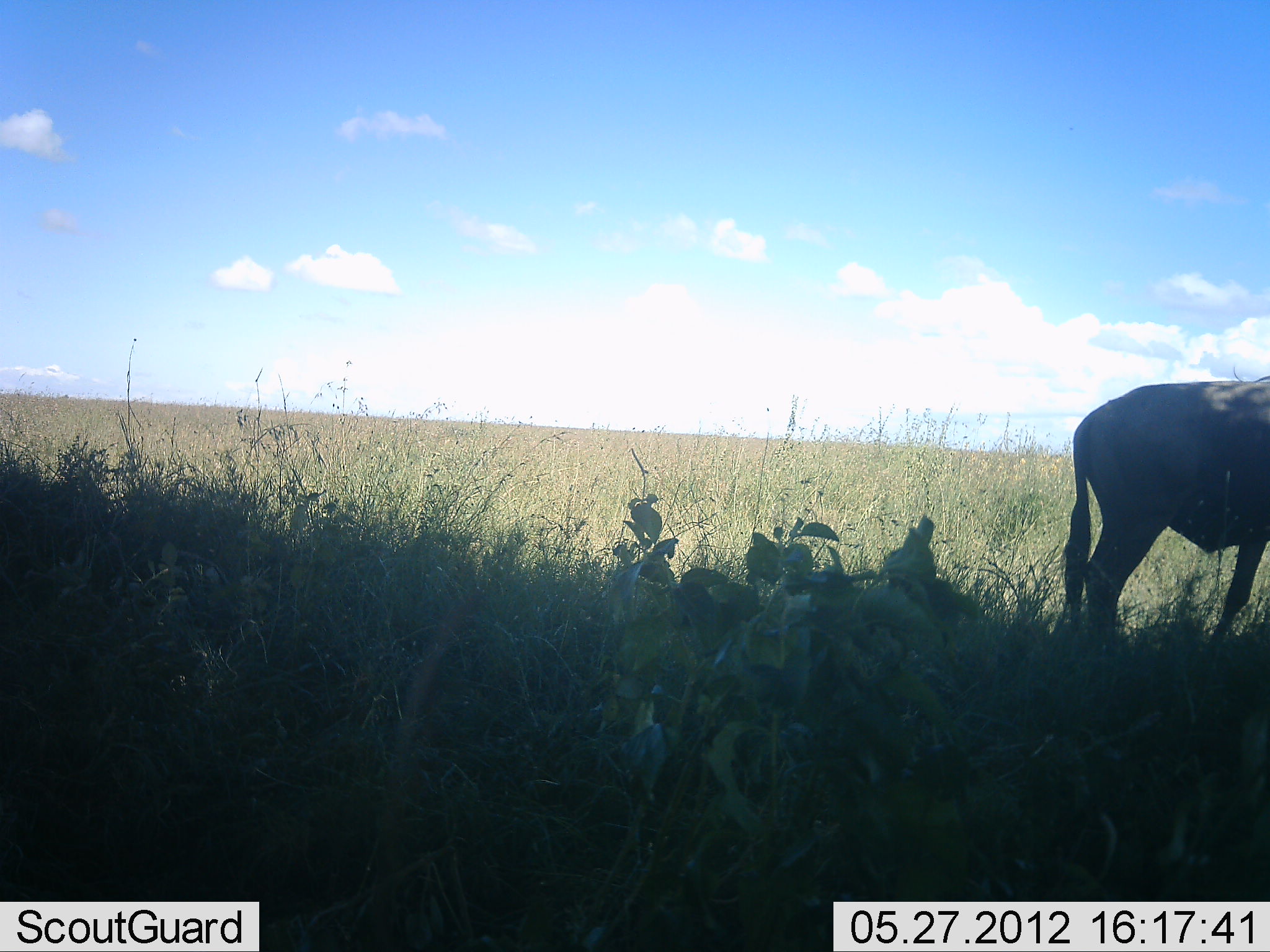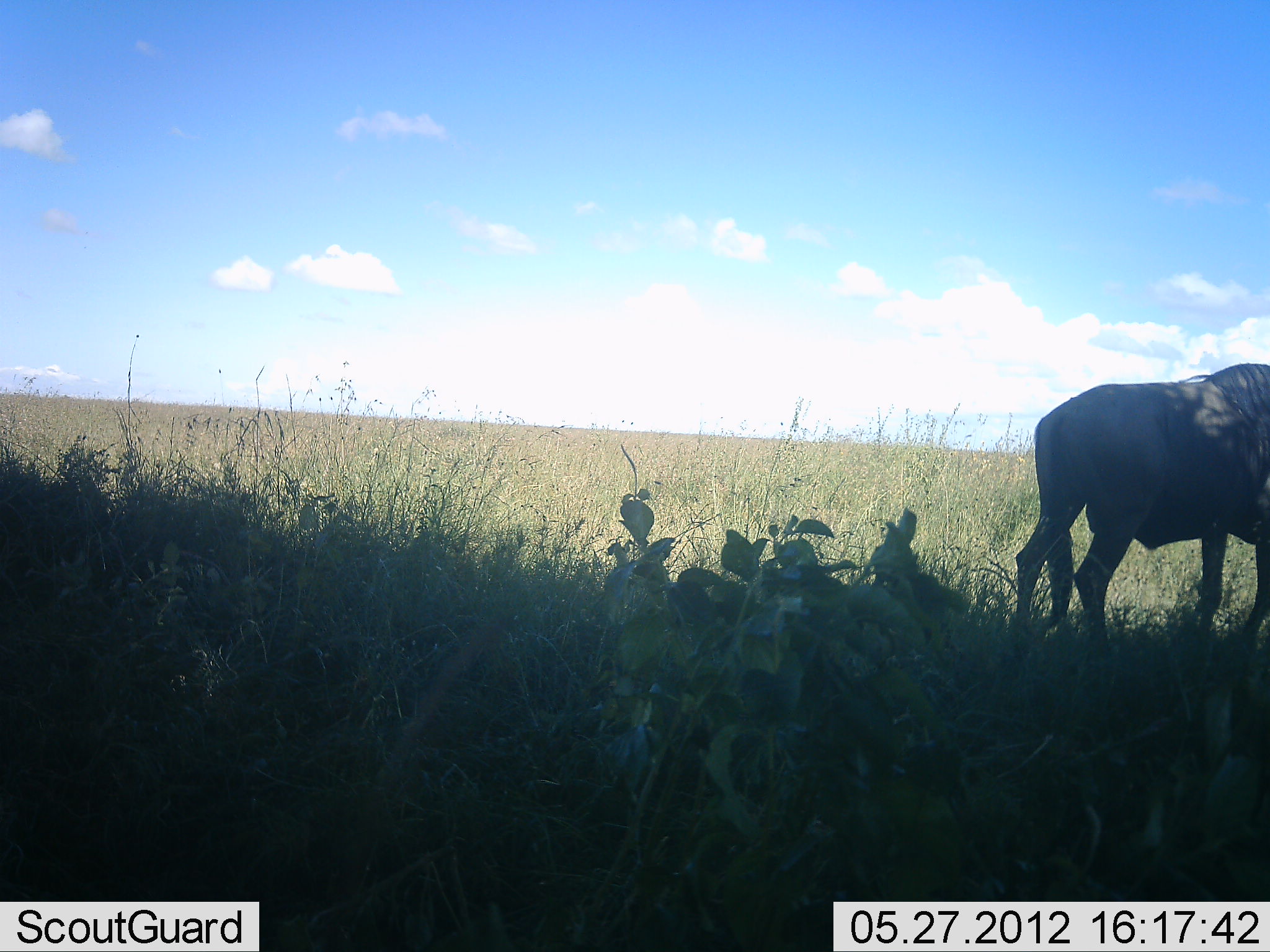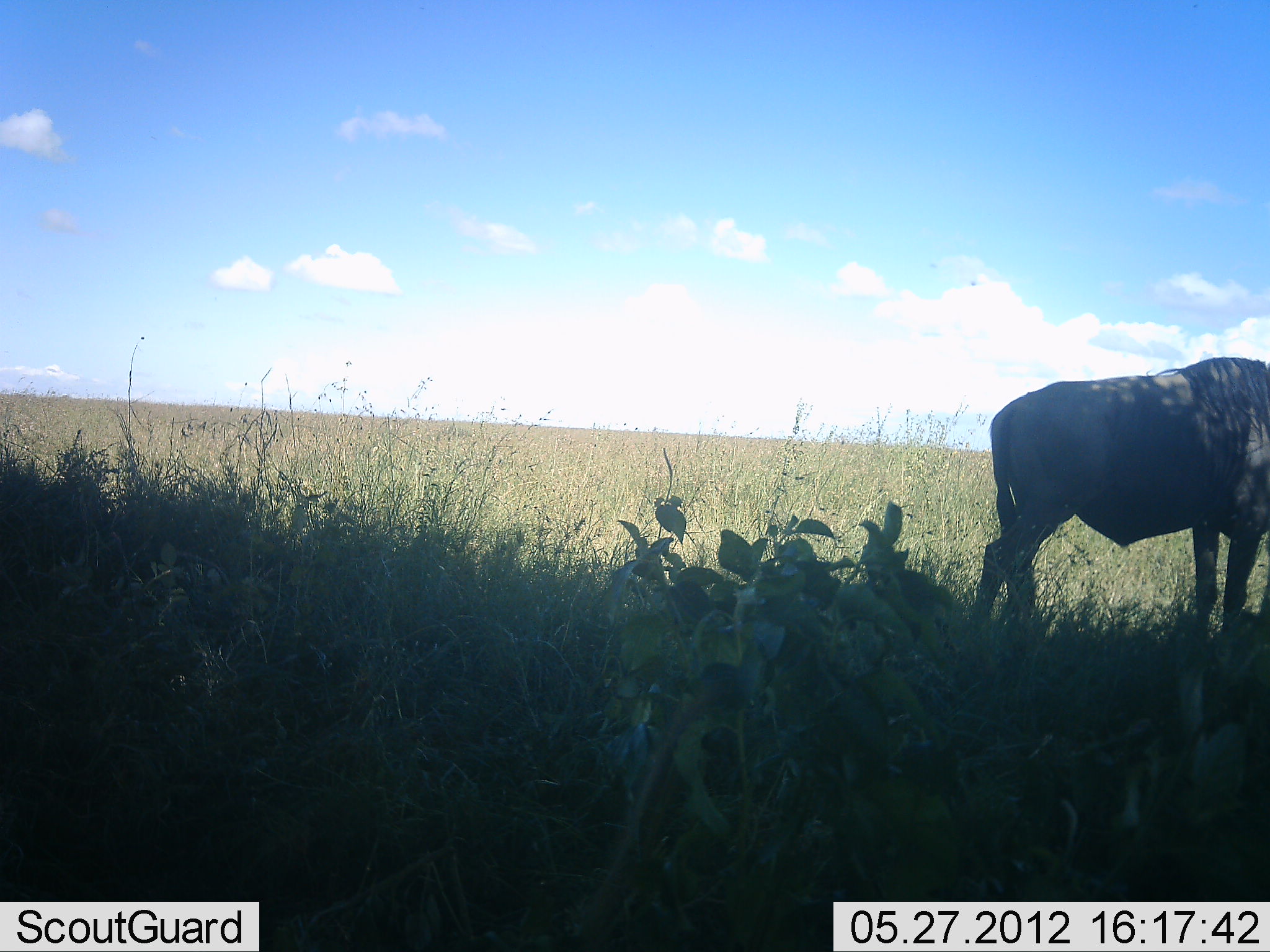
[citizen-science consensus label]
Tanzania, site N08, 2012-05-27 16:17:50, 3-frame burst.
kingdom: Animalia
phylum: Chordata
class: Mammalia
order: Artiodactyla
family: Bovidae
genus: Connochaetes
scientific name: Connochaetes taurinus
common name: blue wildebeest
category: wildebeest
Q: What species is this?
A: Wildebeest (blue wildebeest) (Connochaetes taurinus).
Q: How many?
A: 1.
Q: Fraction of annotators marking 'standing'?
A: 35%.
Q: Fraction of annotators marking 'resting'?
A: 0%.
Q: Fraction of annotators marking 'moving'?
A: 65%.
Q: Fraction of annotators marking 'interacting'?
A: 0%.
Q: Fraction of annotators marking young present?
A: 0%.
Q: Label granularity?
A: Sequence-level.